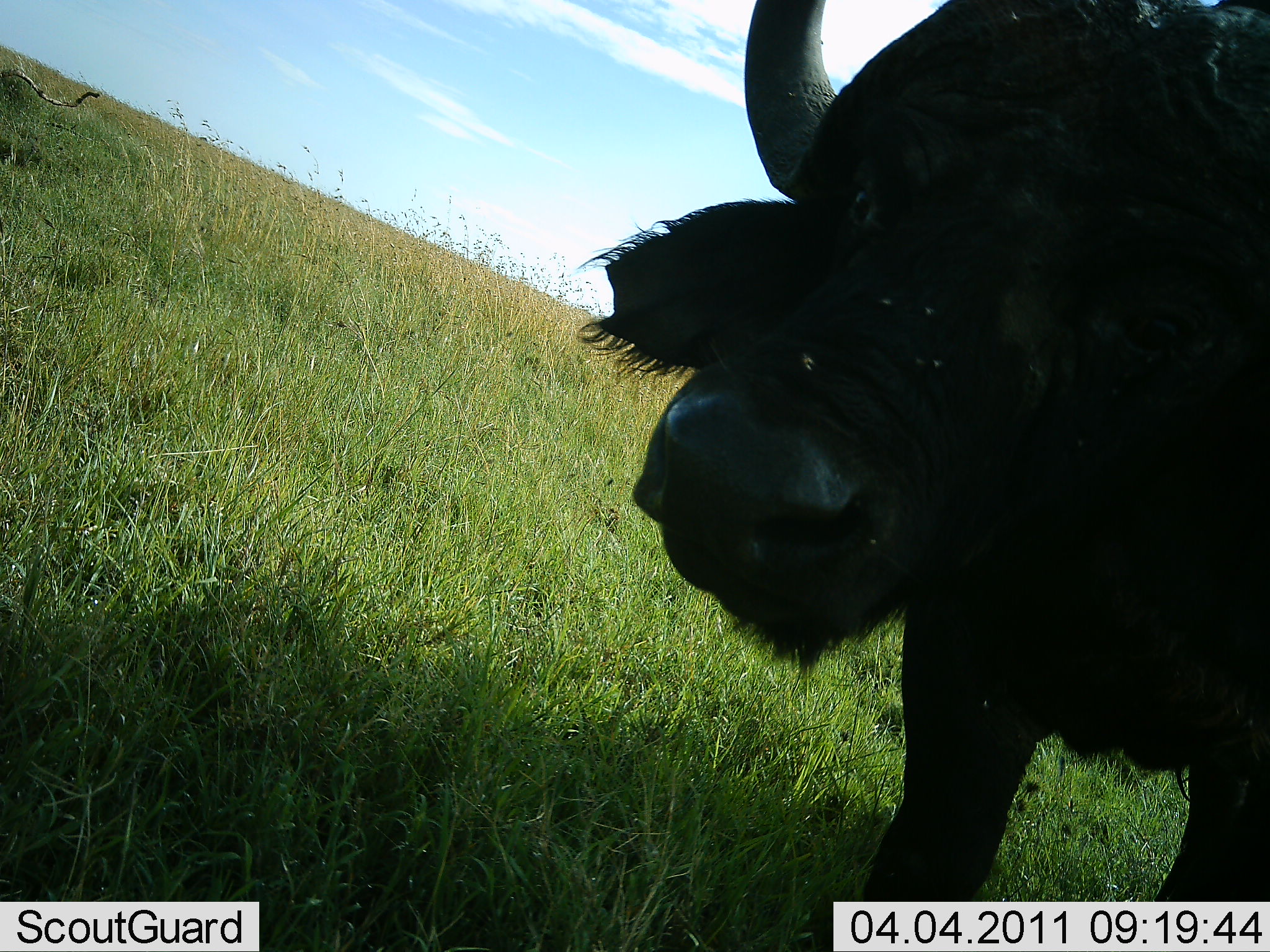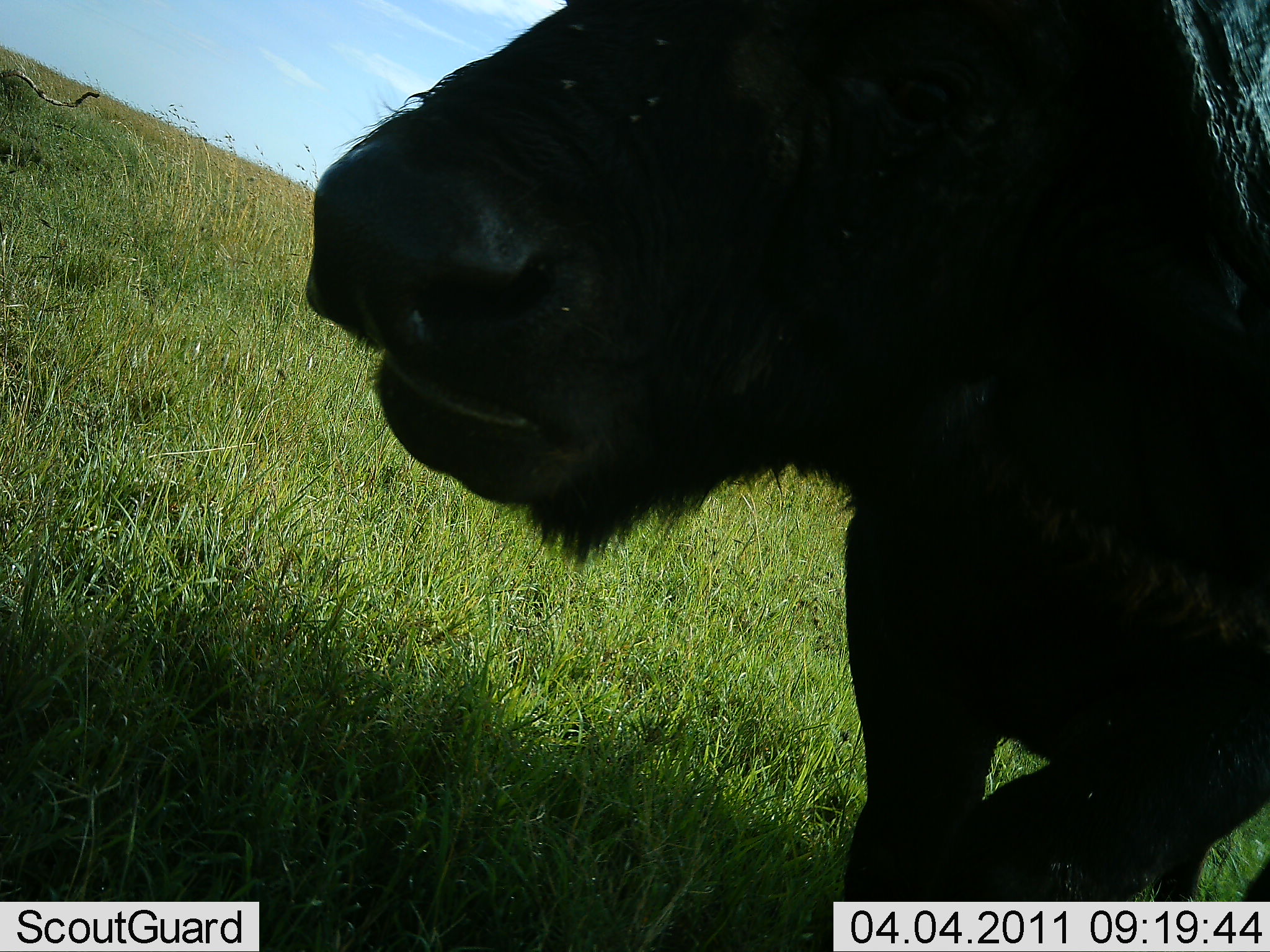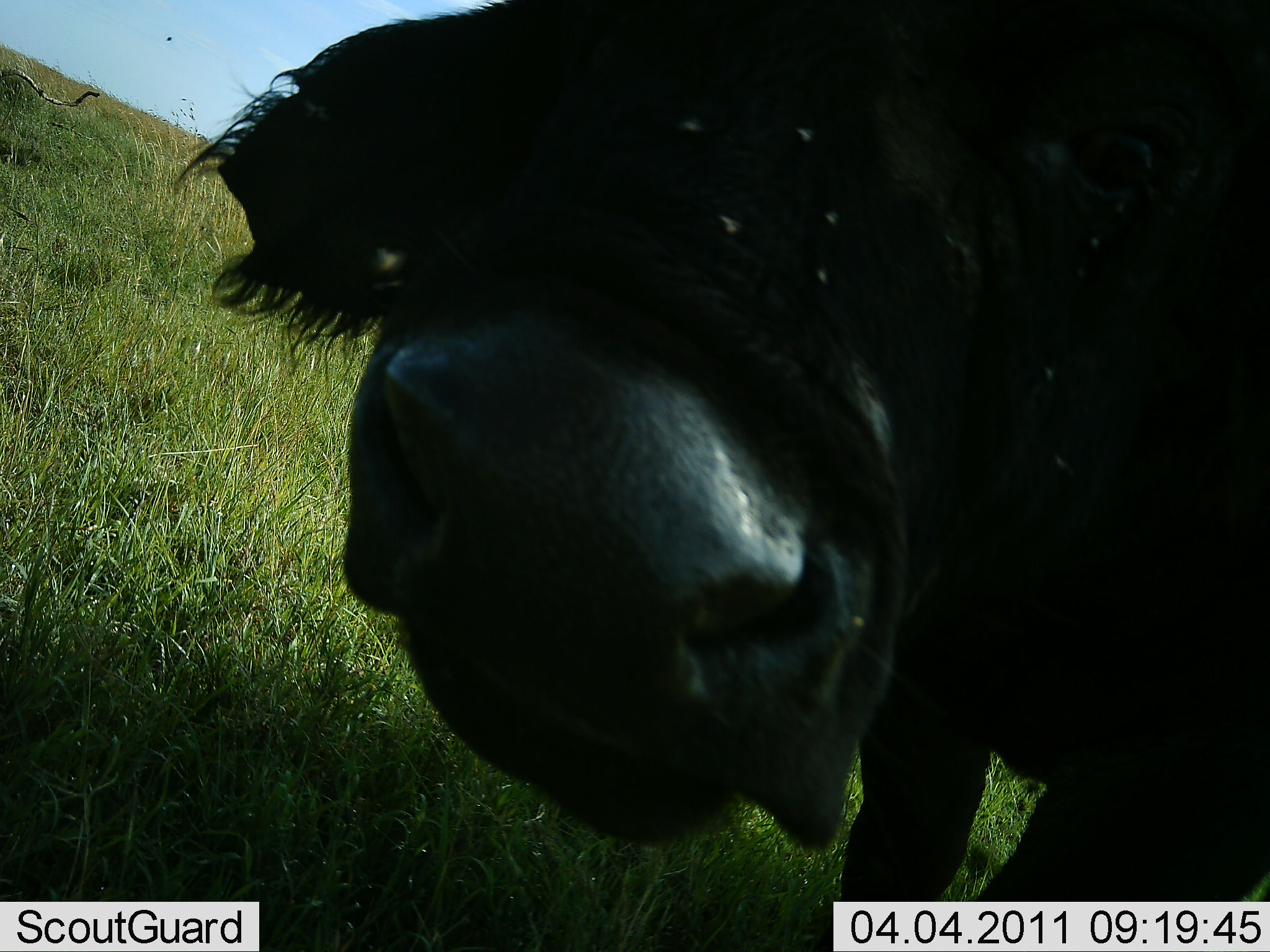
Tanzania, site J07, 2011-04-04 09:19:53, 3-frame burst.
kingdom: Animalia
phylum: Chordata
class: Mammalia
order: Artiodactyla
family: Bovidae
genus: Syncerus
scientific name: Syncerus caffer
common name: cape buffalo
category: buffalo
Buffalo (cape buffalo) (Syncerus caffer), count 1. Behavior (volunteer vote fractions): standing 18%, resting 0%, moving 36%, interacting 55%. Young present (vote fraction): 0%. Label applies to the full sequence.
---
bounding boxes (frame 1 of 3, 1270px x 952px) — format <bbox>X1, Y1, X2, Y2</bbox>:
animal: <bbox>573, 0, 1270, 902</bbox>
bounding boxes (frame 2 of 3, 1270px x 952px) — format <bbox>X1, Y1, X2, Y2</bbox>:
animal: <bbox>303, 0, 1270, 902</bbox>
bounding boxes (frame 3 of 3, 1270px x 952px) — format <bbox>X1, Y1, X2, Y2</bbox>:
animal: <bbox>172, 0, 1269, 951</bbox>